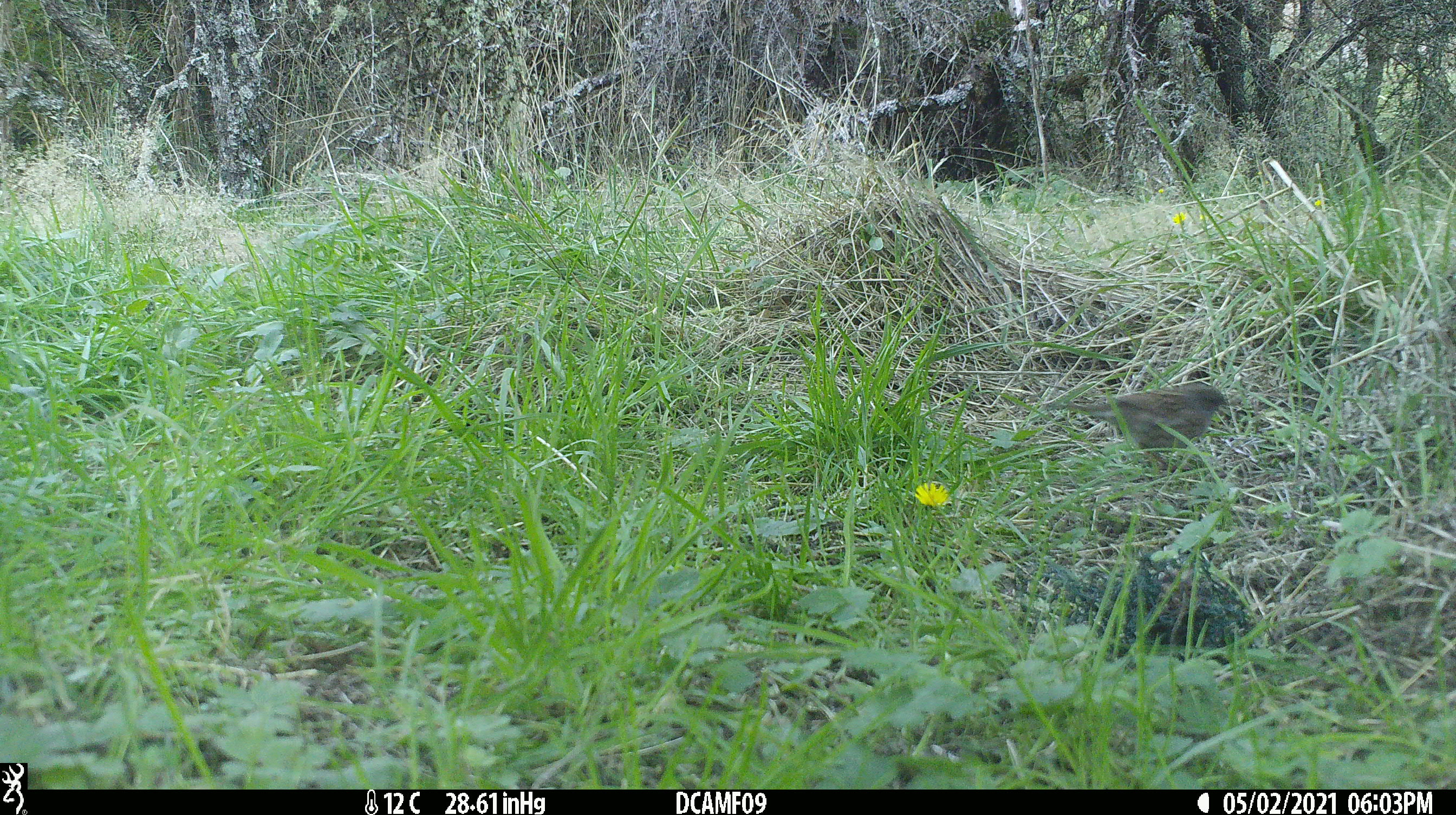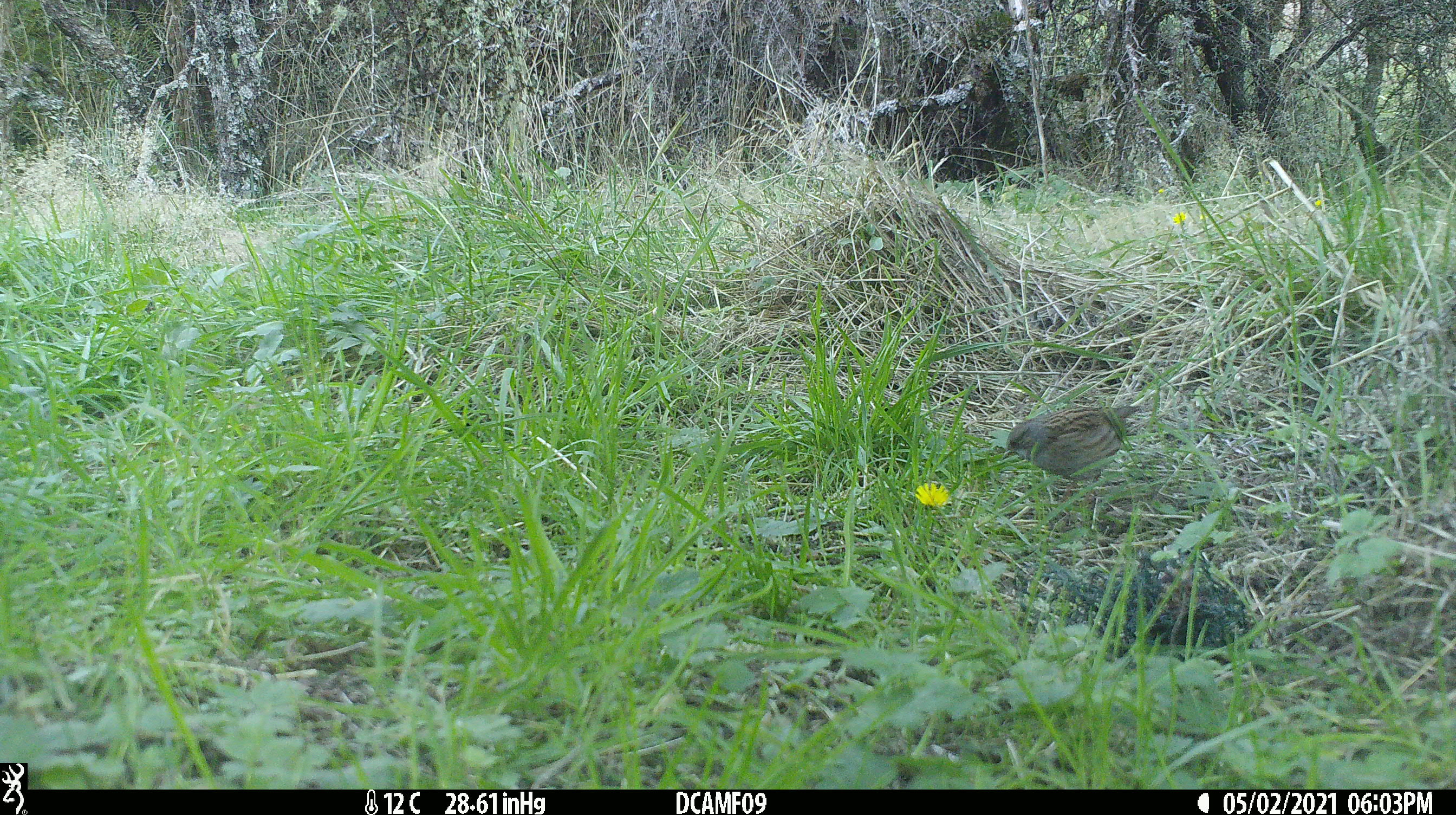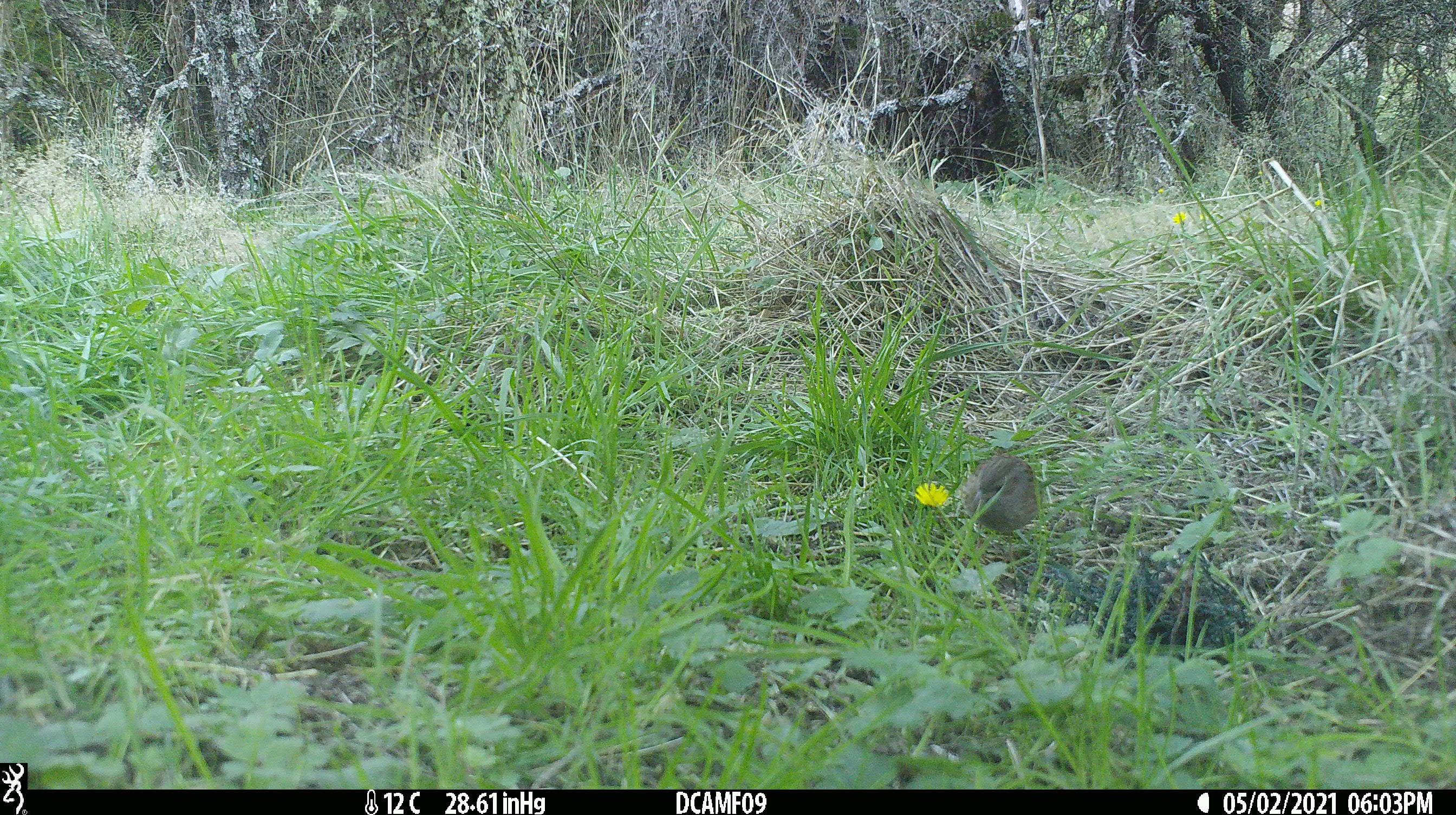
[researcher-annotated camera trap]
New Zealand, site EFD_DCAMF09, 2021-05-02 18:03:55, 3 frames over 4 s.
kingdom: Animalia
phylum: Chordata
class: Aves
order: Passeriformes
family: Prunellidae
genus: Prunella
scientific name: Prunella modularis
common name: dunnock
Dunnock (Prunella modularis).